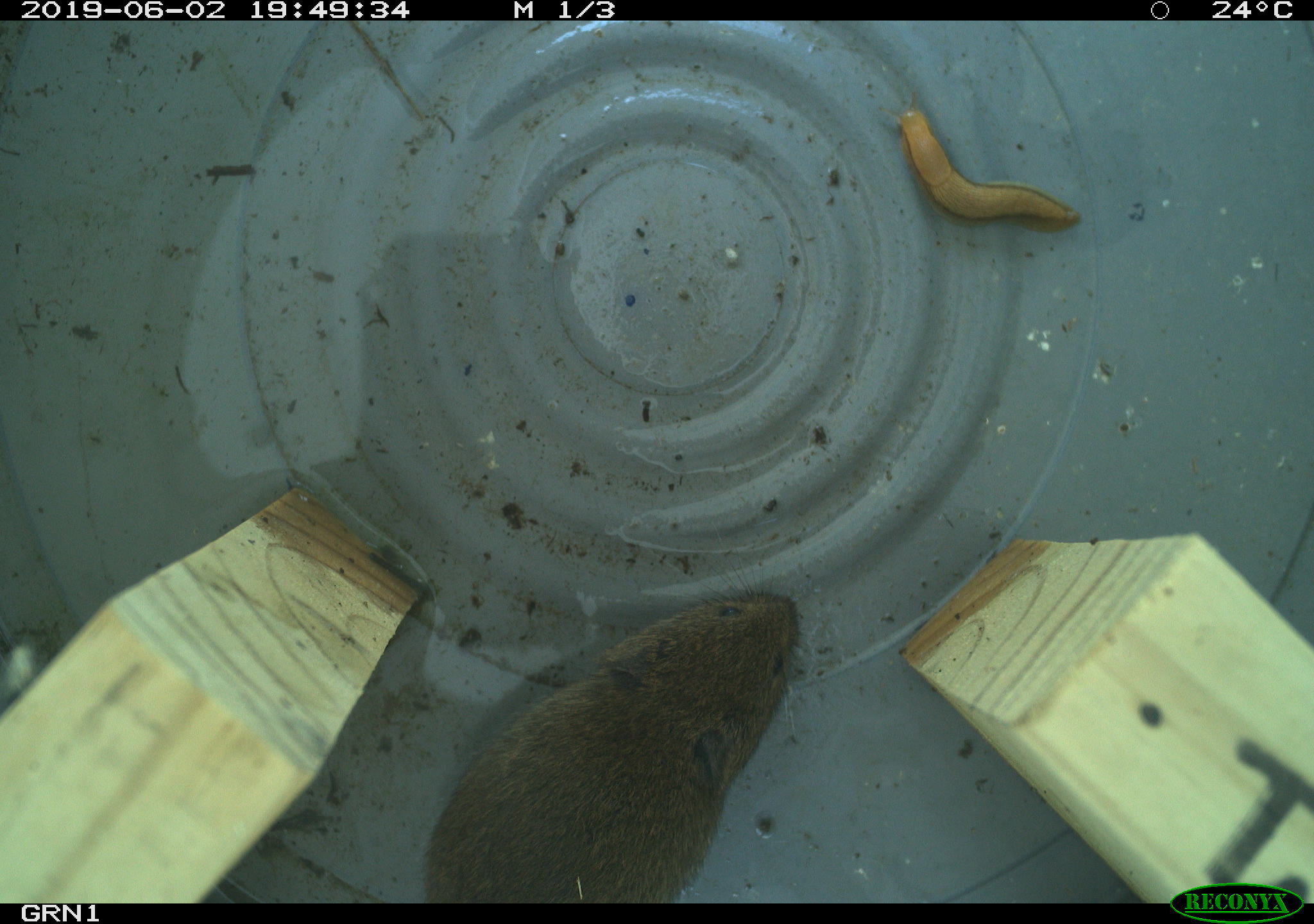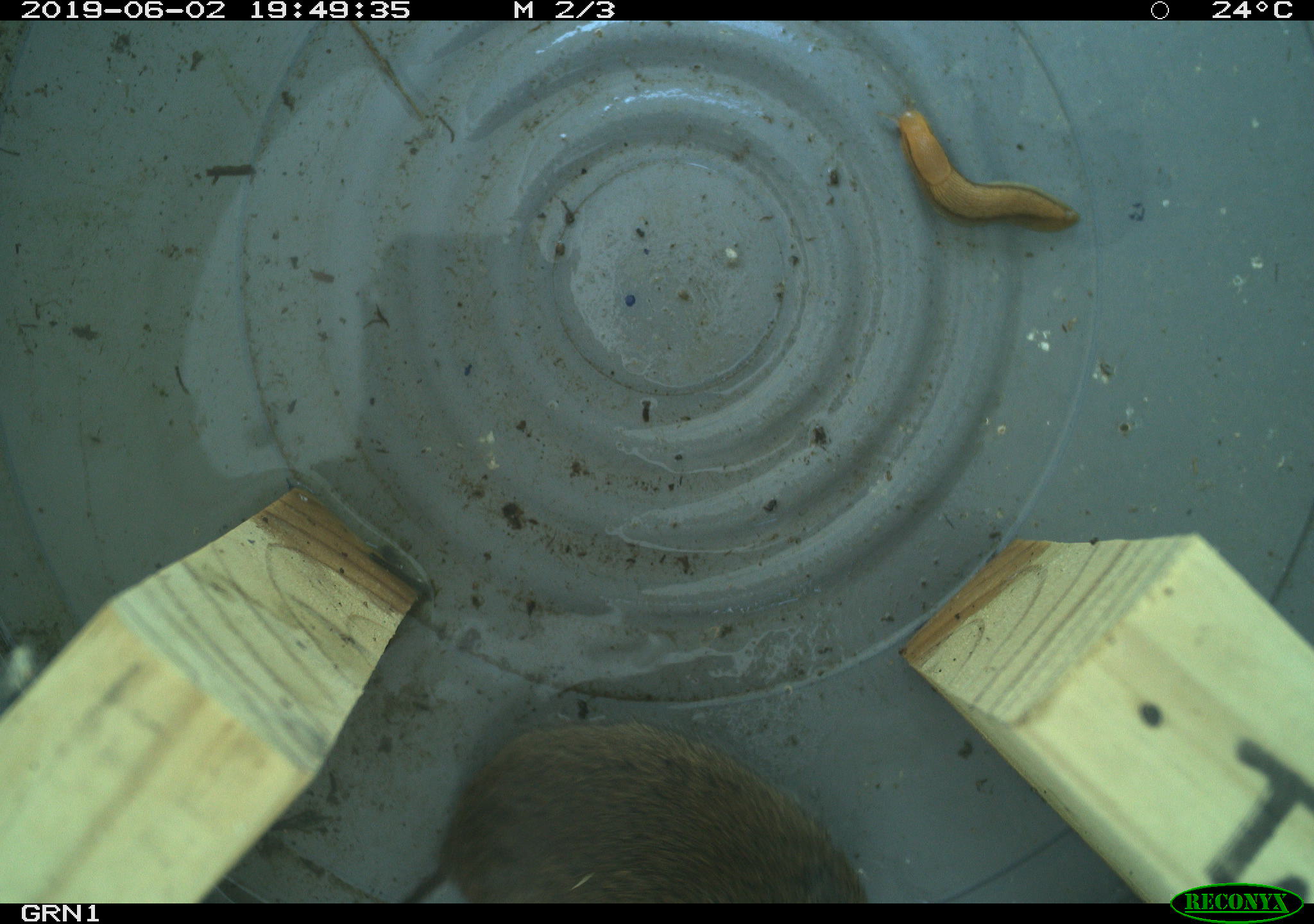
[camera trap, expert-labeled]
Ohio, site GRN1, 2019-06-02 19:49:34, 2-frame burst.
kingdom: Animalia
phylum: Chordata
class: Mammalia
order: Rodentia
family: Cricetidae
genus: Microtus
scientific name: Microtus pennsylvanicus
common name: meadow vole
Meadow vole (Microtus pennsylvanicus).